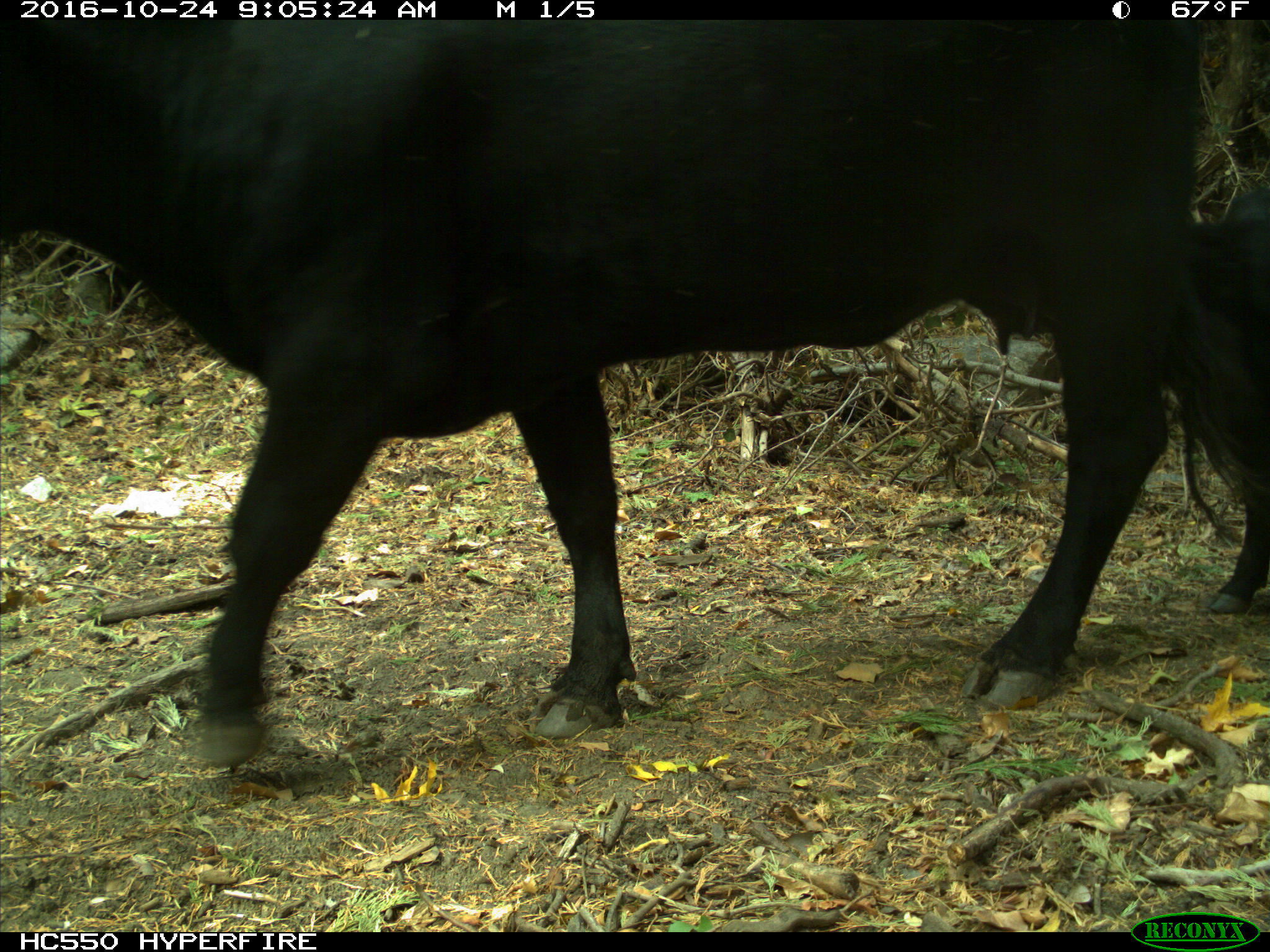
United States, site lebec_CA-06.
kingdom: Animalia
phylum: Chordata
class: Mammalia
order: Artiodactyla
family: Bovidae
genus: Bos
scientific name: Bos taurus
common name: domestic cow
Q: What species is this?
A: Bos taurus (domestic cow).